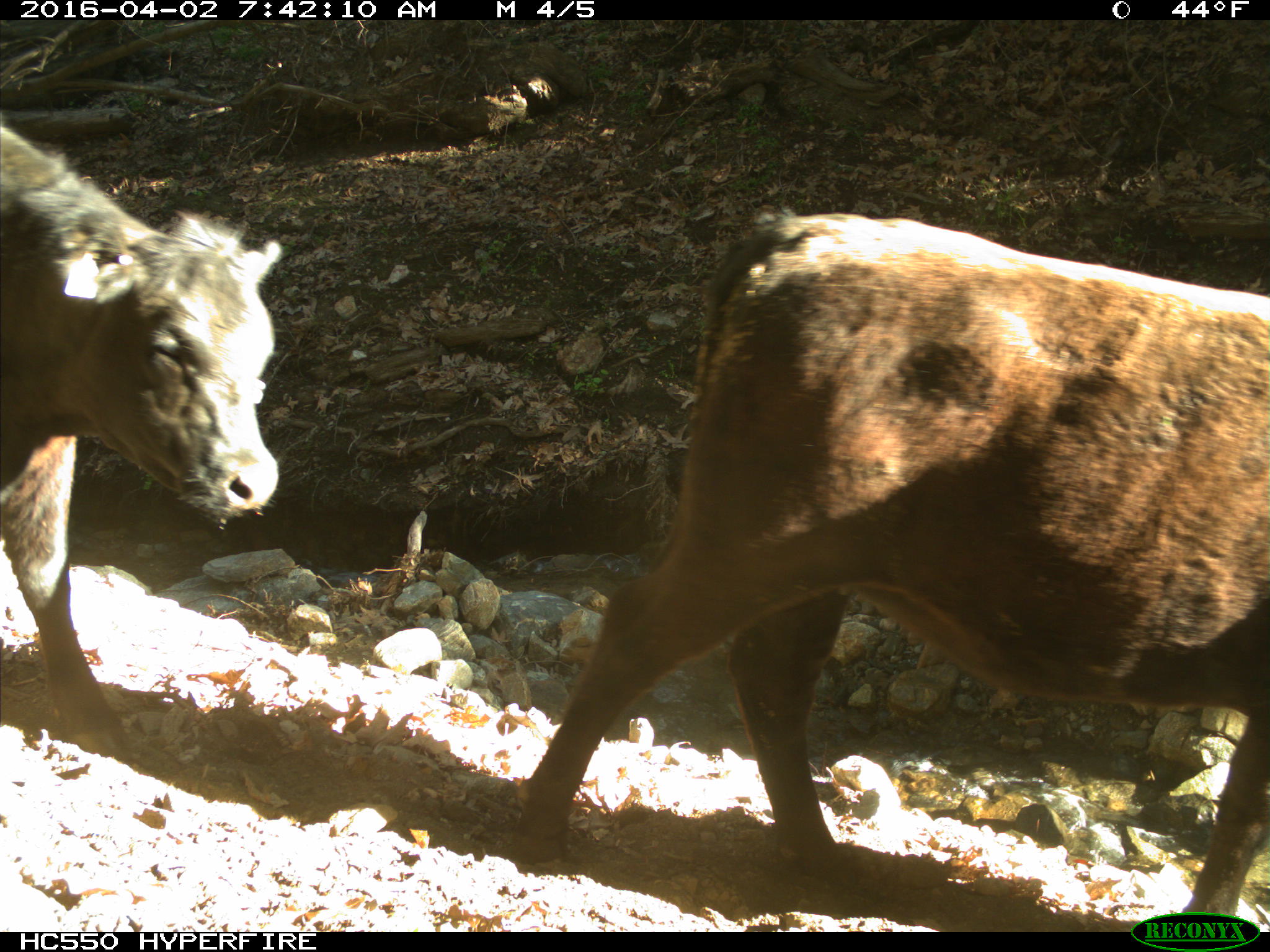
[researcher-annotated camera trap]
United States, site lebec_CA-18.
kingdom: Animalia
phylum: Chordata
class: Mammalia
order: Artiodactyla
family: Bovidae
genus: Bos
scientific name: Bos taurus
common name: domestic cow